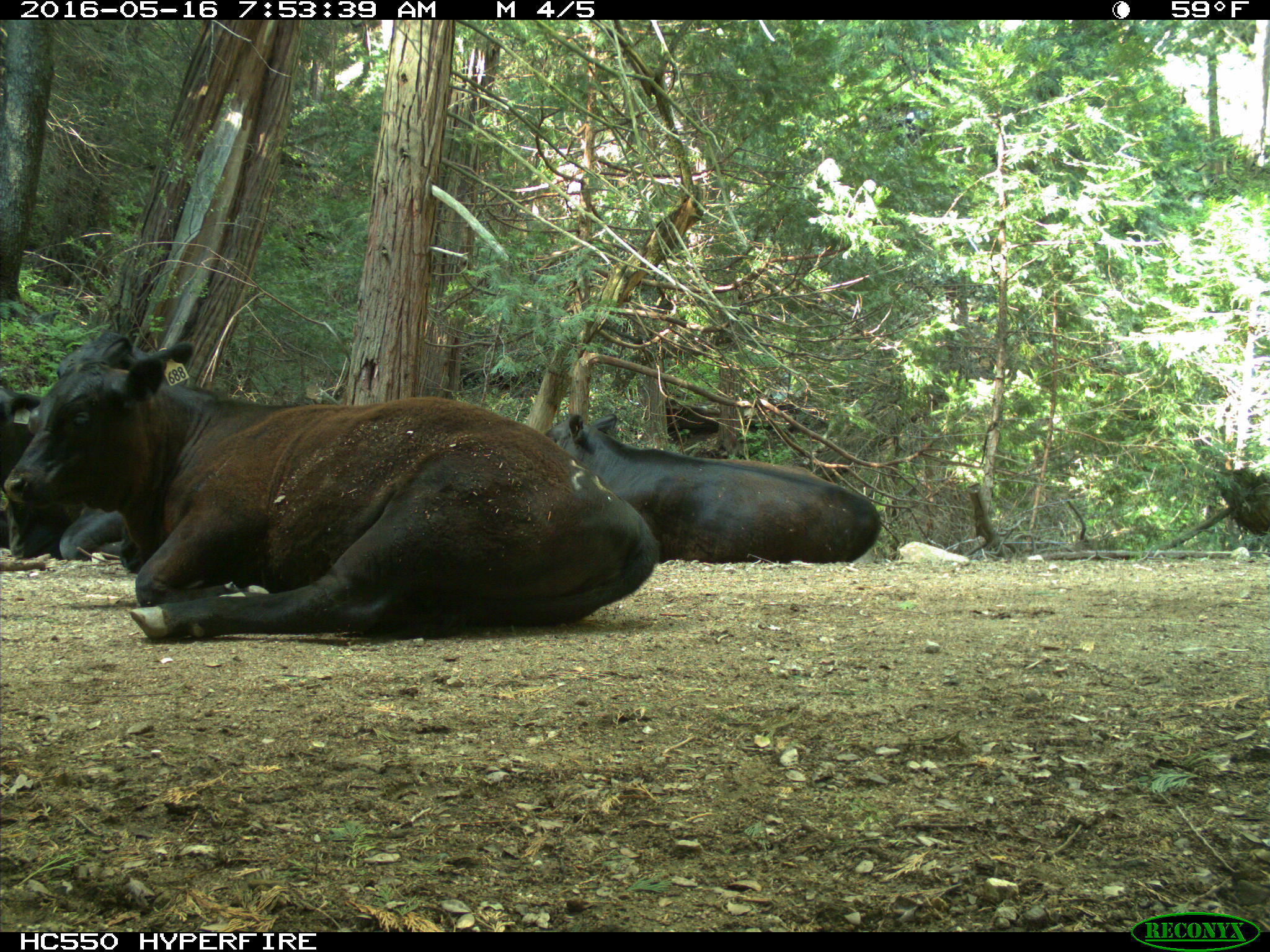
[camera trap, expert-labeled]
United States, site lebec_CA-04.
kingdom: Animalia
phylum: Chordata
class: Mammalia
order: Artiodactyla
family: Bovidae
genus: Bos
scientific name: Bos taurus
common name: domestic cow